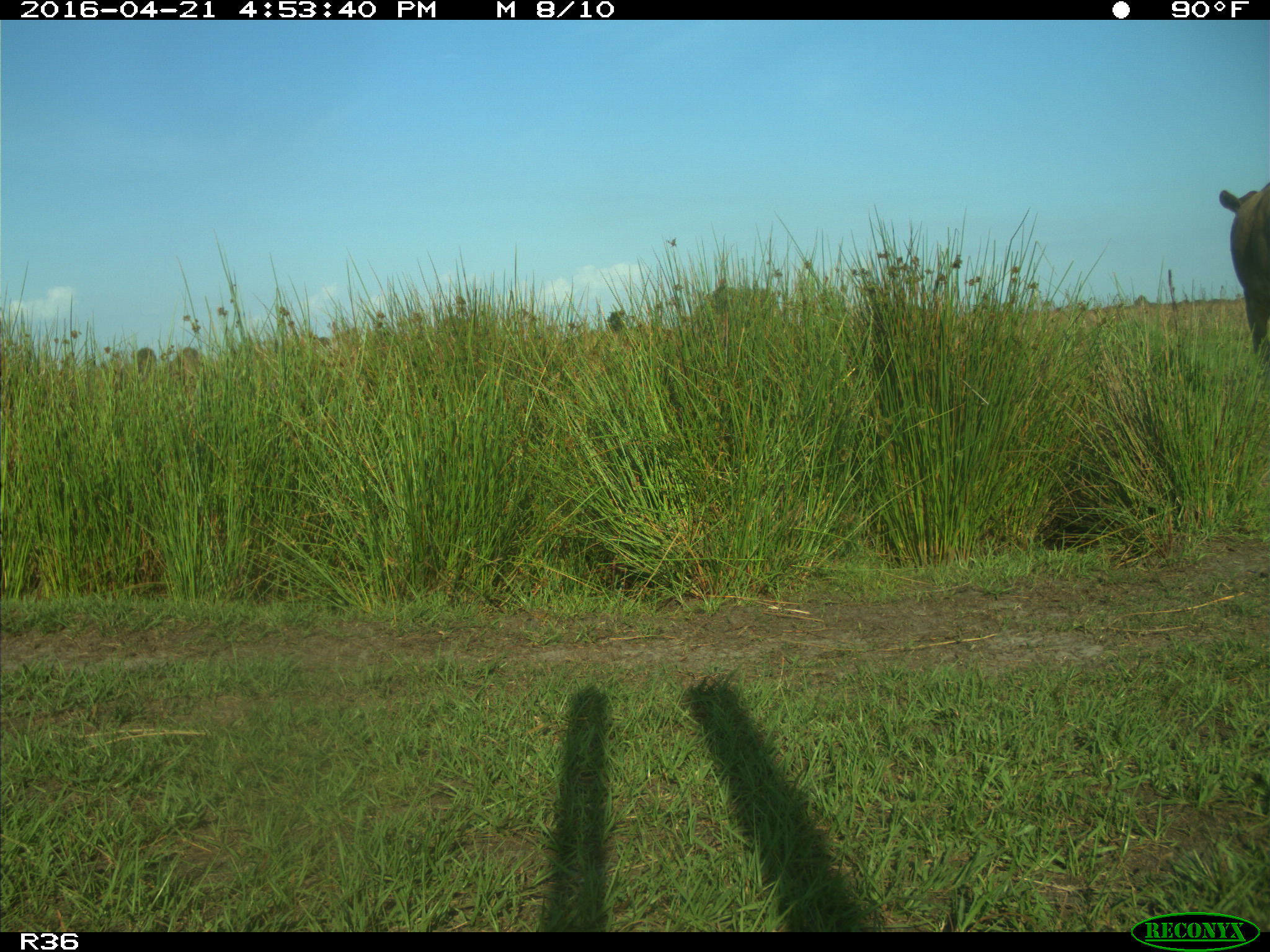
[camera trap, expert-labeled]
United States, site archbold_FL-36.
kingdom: Animalia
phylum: Chordata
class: Mammalia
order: Artiodactyla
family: Bovidae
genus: Bos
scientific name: Bos taurus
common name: domestic cow